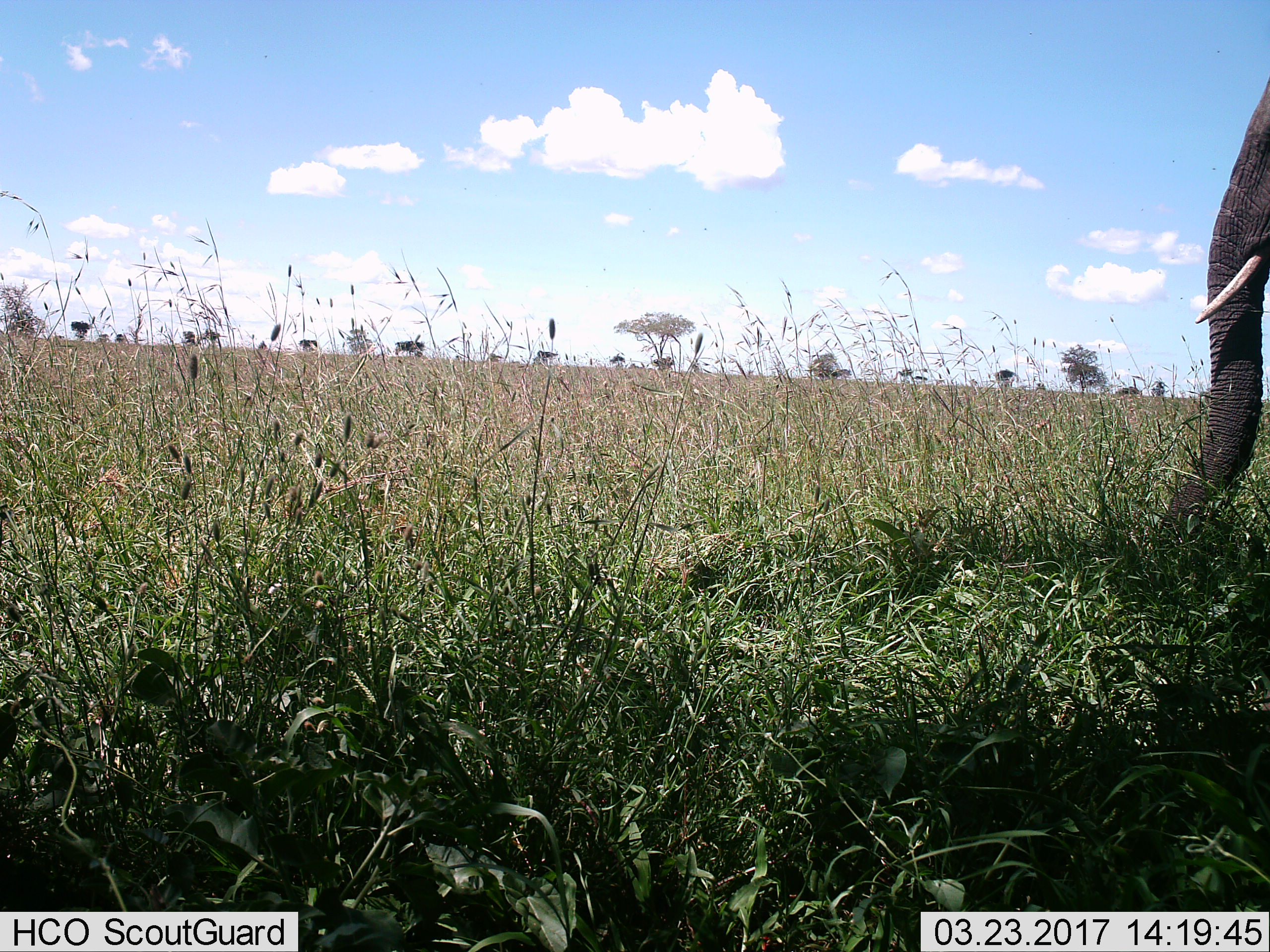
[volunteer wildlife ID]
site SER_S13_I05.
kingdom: Animalia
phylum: Chordata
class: Mammalia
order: Proboscidea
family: Elephantidae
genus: Loxodonta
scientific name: Loxodonta africana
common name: african bush elephant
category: elephant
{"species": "elephant (african bush elephant) (Loxodonta africana)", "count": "1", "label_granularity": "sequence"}